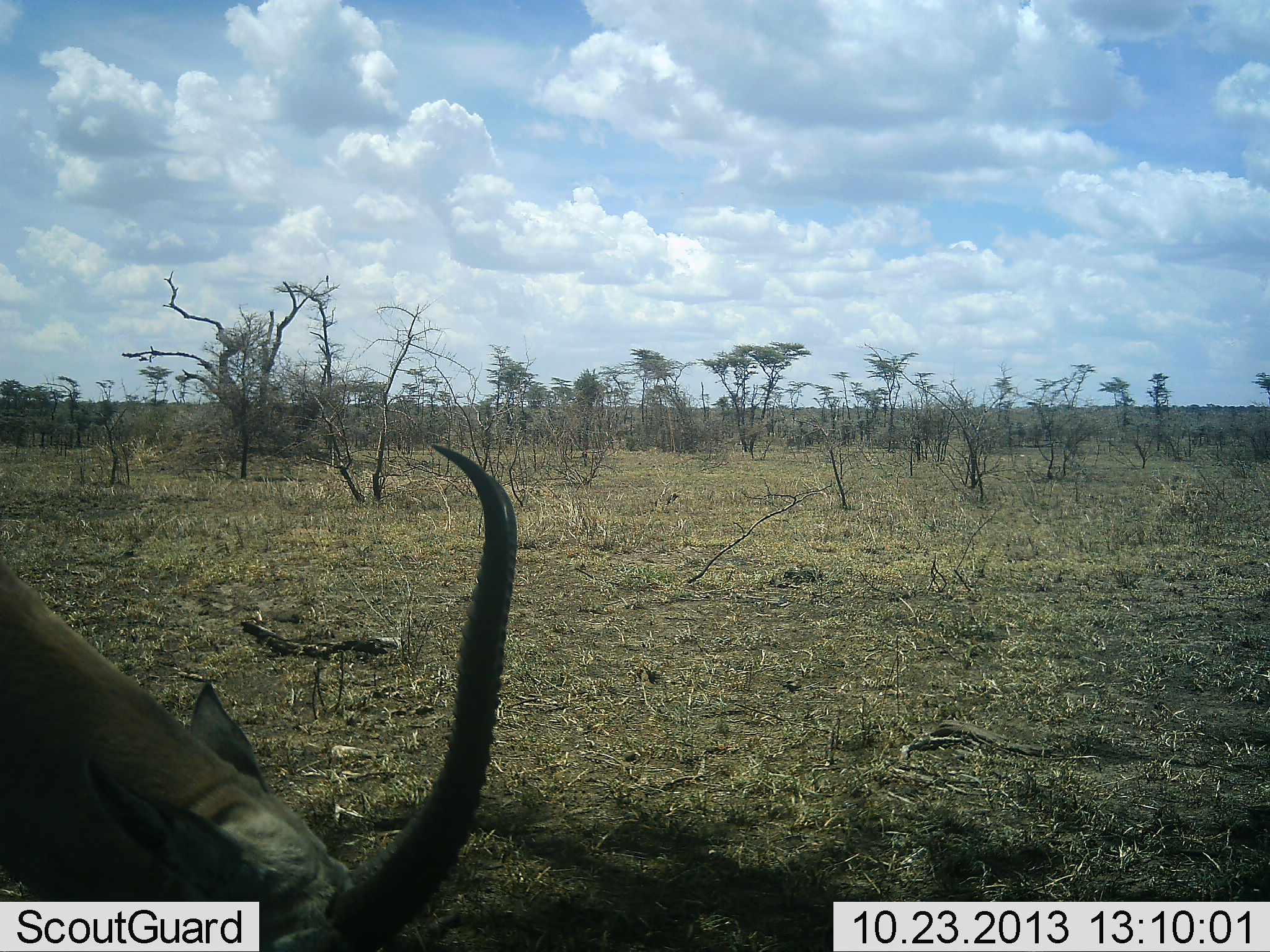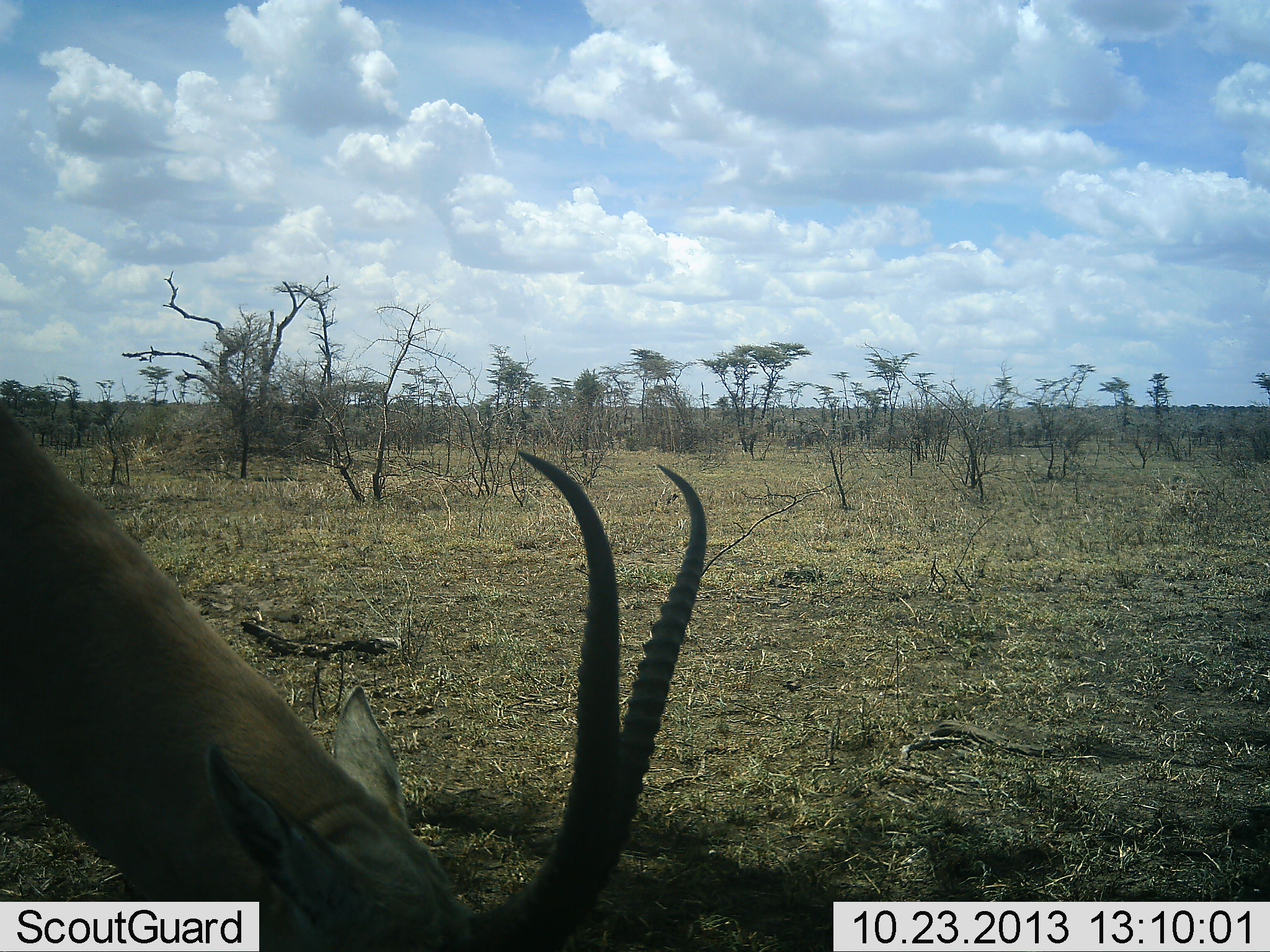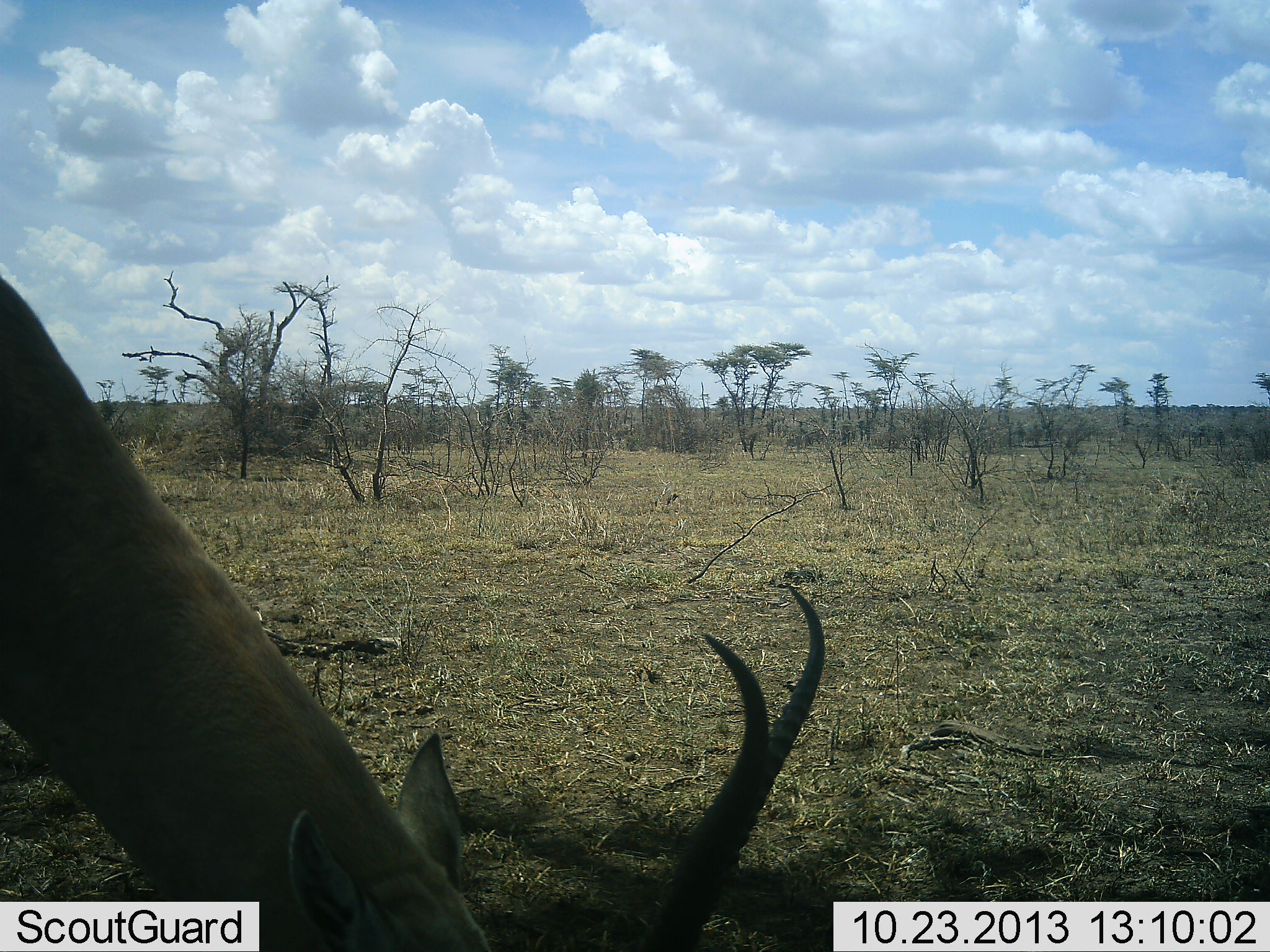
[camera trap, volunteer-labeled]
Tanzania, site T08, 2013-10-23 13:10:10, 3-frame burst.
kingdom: Animalia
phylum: Chordata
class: Mammalia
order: Artiodactyla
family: Bovidae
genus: Nanger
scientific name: Nanger granti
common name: grant's gazelle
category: gazellegrants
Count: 1.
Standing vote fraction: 21%.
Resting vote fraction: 0%.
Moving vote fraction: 11%.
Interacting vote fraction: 5%.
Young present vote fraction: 0%.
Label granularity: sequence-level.